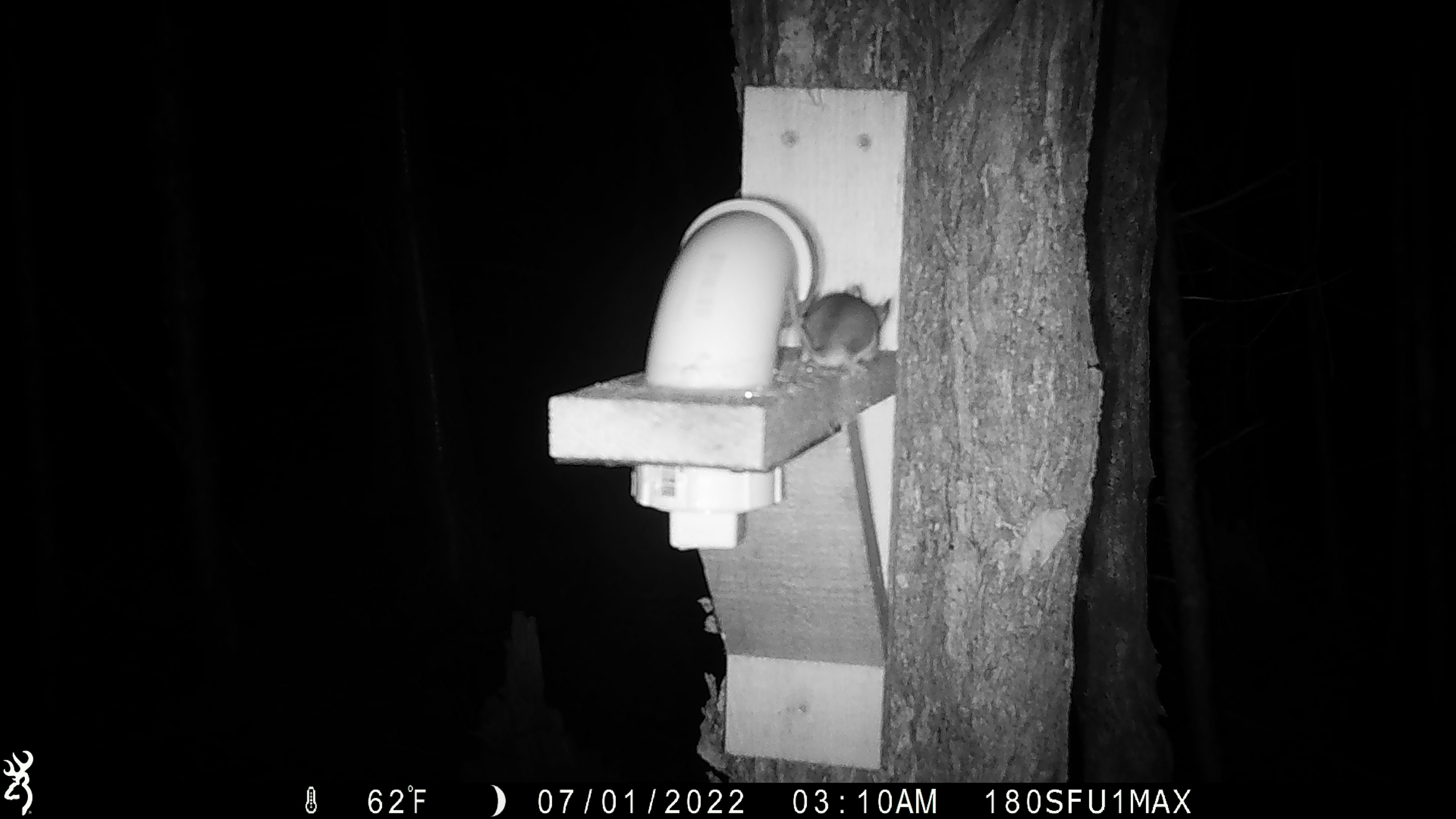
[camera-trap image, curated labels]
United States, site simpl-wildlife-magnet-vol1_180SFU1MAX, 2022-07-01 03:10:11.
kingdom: Animalia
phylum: Chordata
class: Mammalia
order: Rodentia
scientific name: Rodentia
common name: mouse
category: mouse sp.